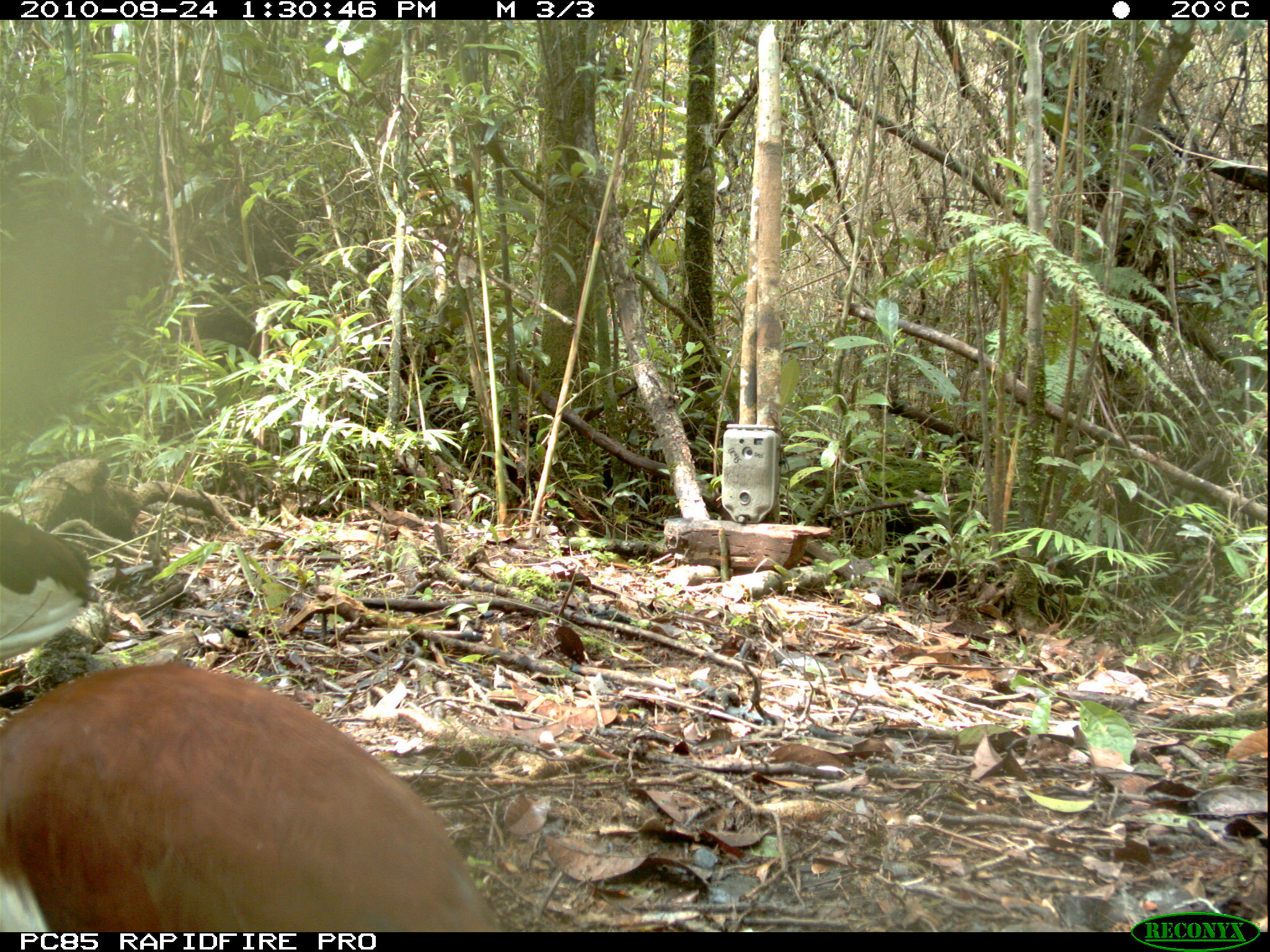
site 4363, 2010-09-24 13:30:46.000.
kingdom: Animalia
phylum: Chordata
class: Aves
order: Pelecaniformes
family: Threskiornithidae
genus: Lophotibis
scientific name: Lophotibis cristata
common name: madagascar ibis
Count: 1.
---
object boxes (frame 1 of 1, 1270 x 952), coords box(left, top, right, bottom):
lophotibis cristata: box(0, 657, 506, 932); box(0, 509, 101, 657)